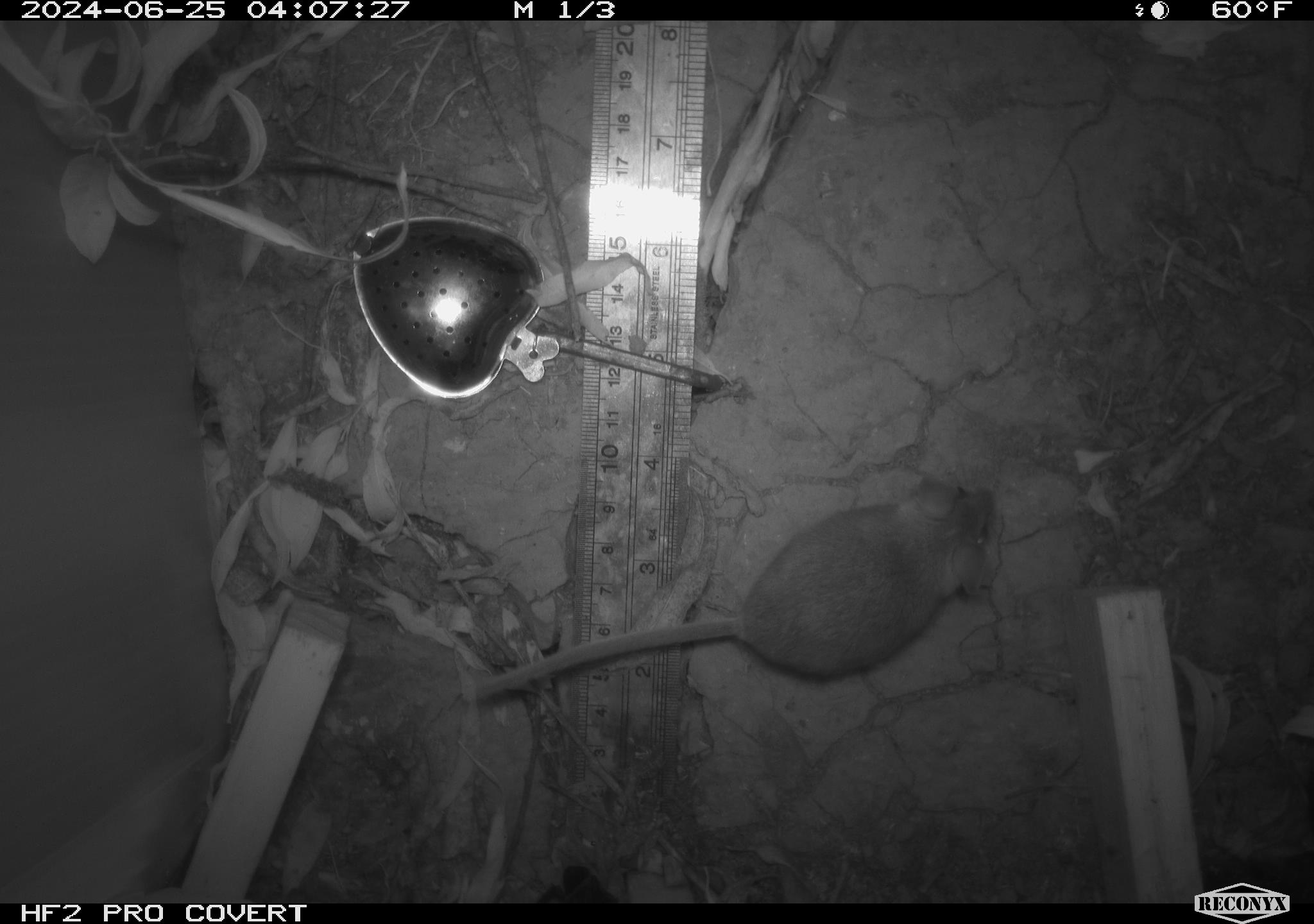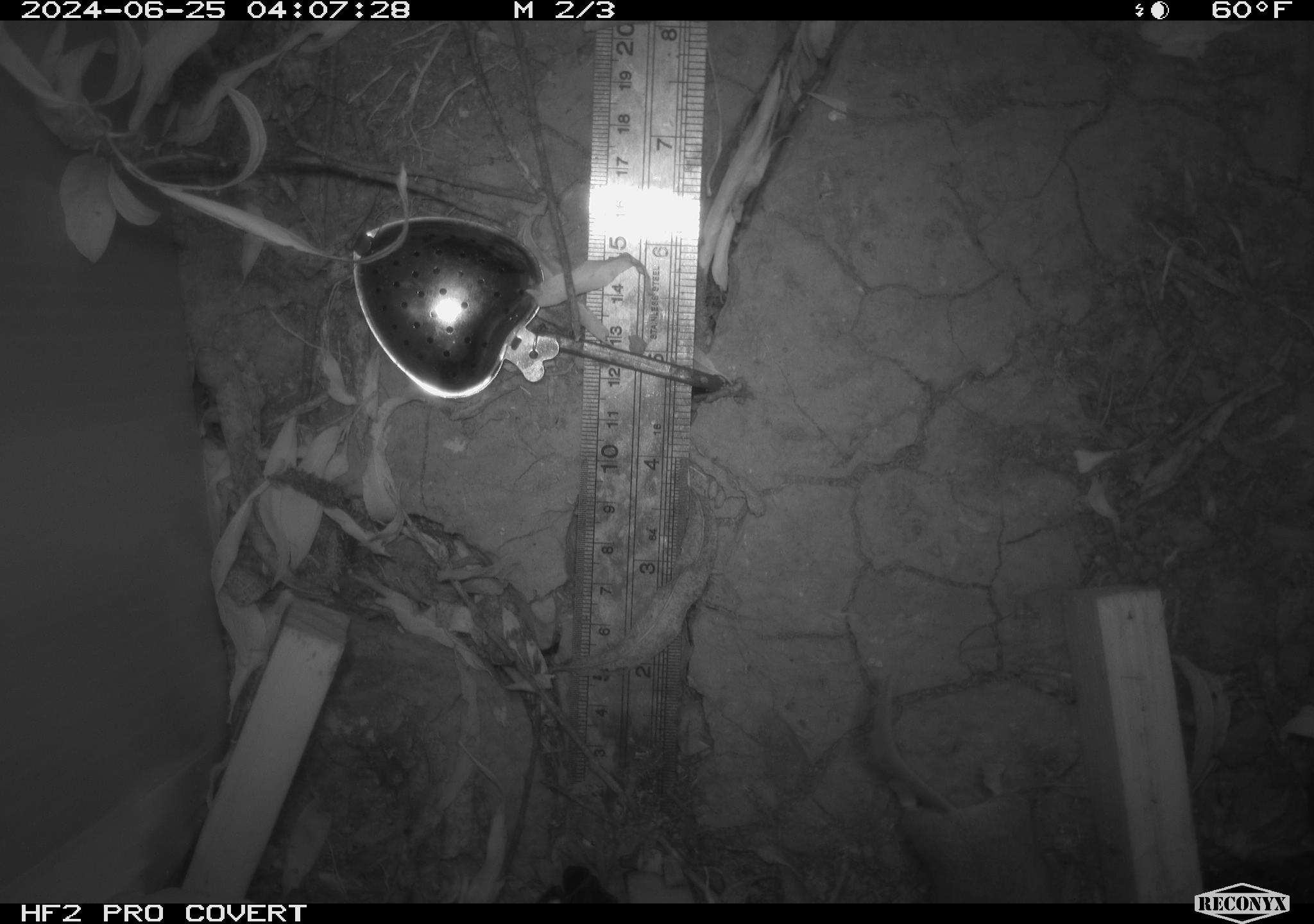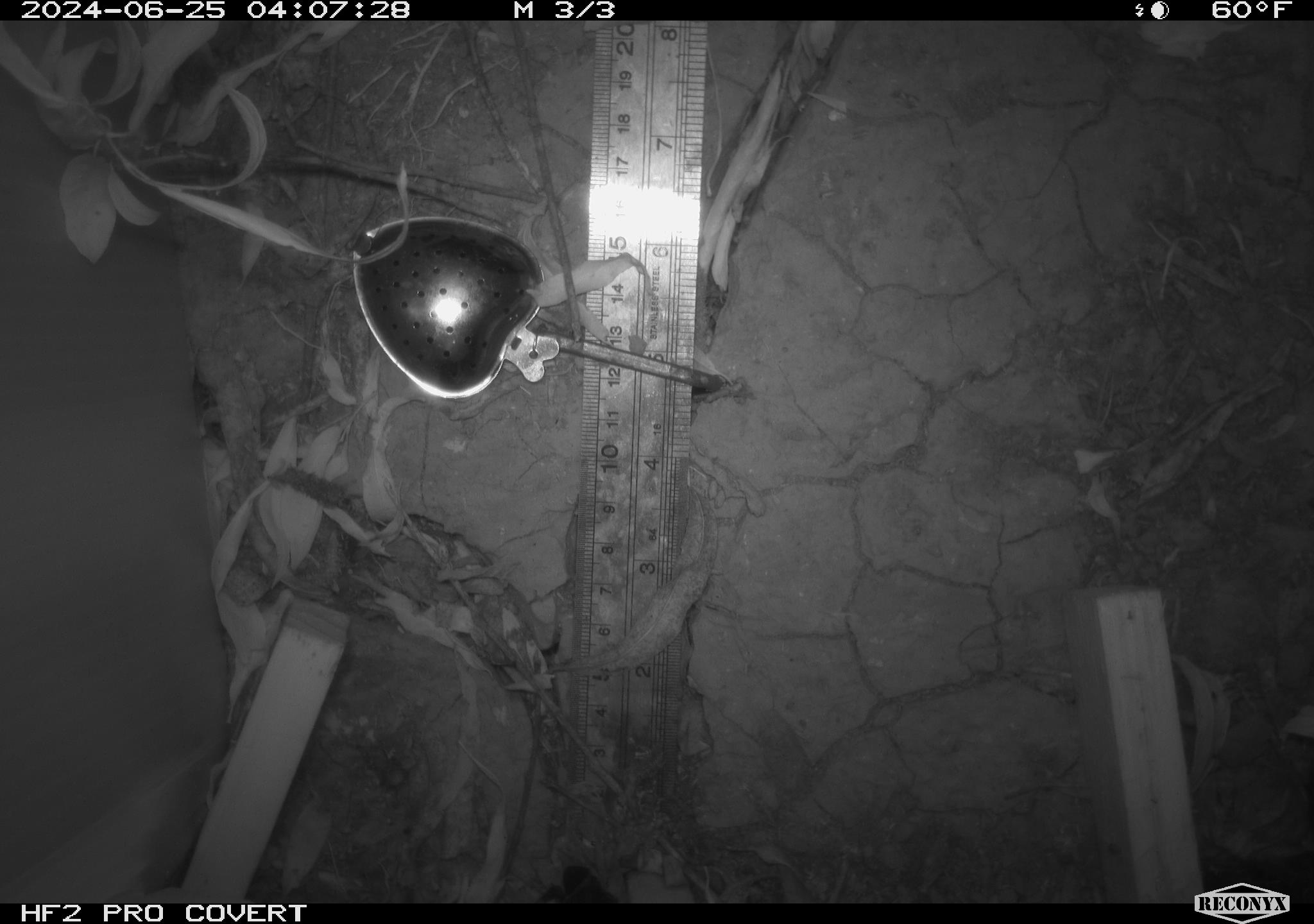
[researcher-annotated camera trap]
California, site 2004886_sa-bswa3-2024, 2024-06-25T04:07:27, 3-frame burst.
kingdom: Animalia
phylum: Chordata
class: Mammalia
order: Rodentia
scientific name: Rodentia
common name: mouse species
Mouse species (Rodentia).